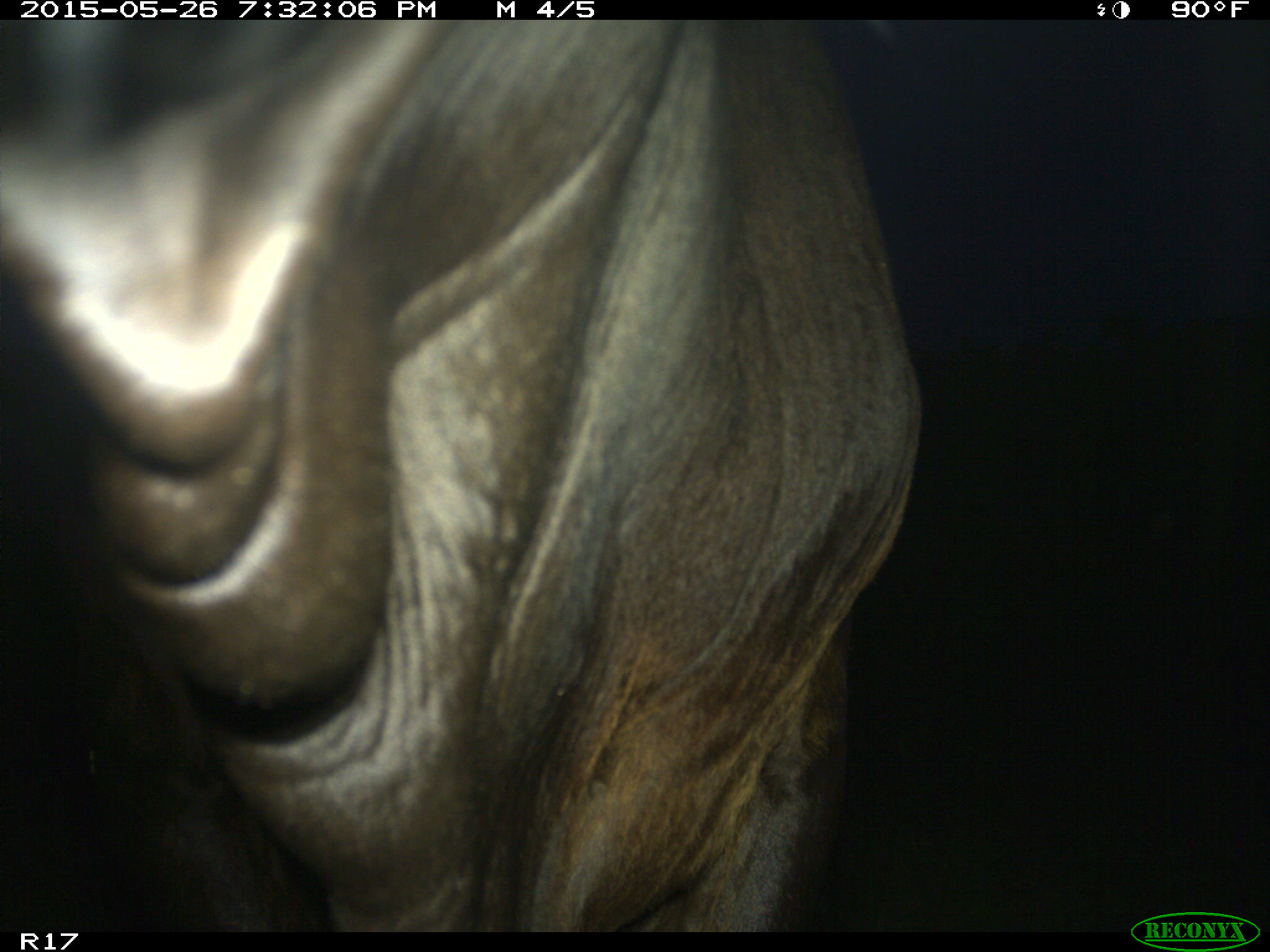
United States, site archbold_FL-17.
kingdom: Animalia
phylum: Chordata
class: Mammalia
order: Artiodactyla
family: Bovidae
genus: Bos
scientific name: Bos taurus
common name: domestic cow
Bos taurus (domestic cow).